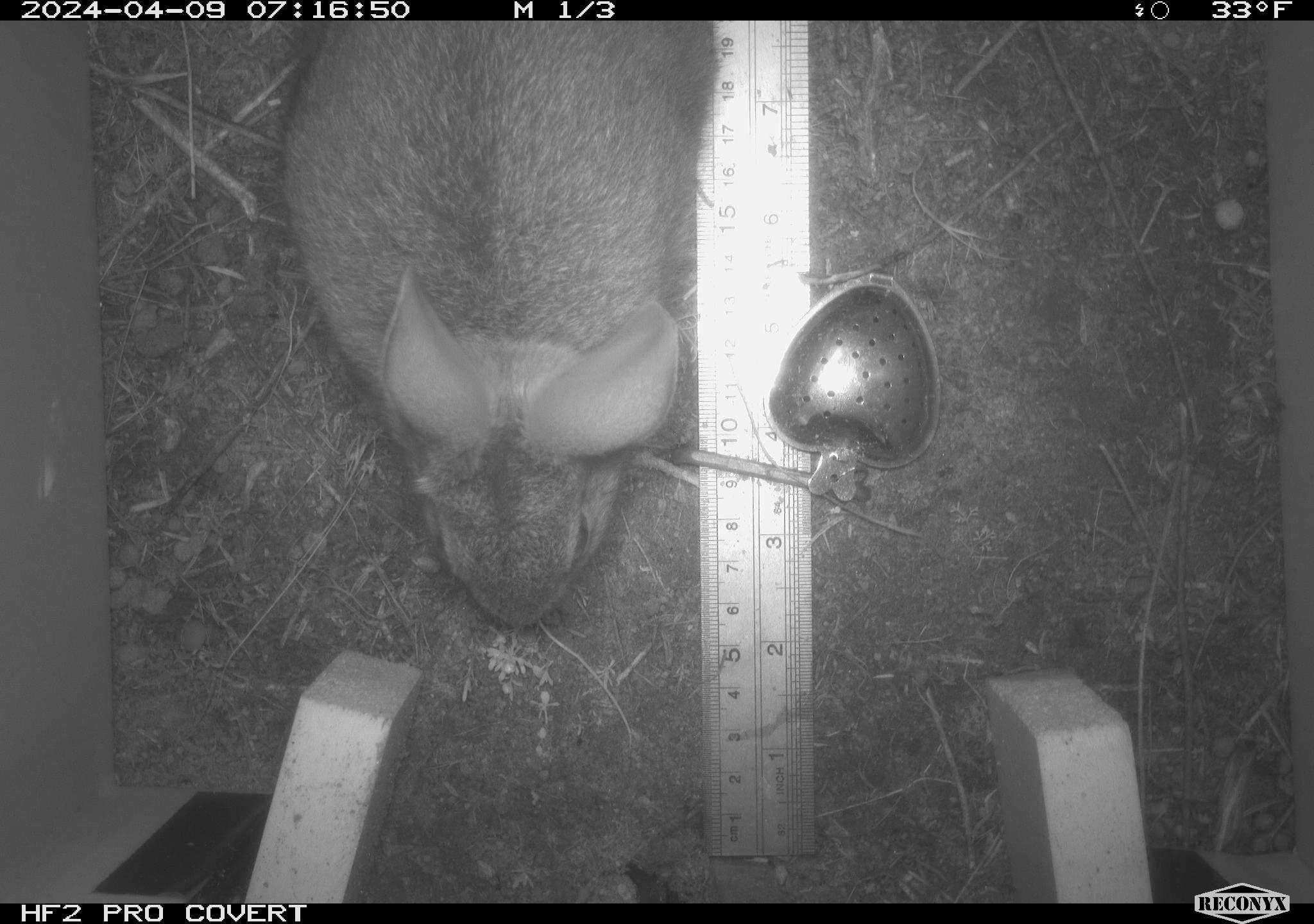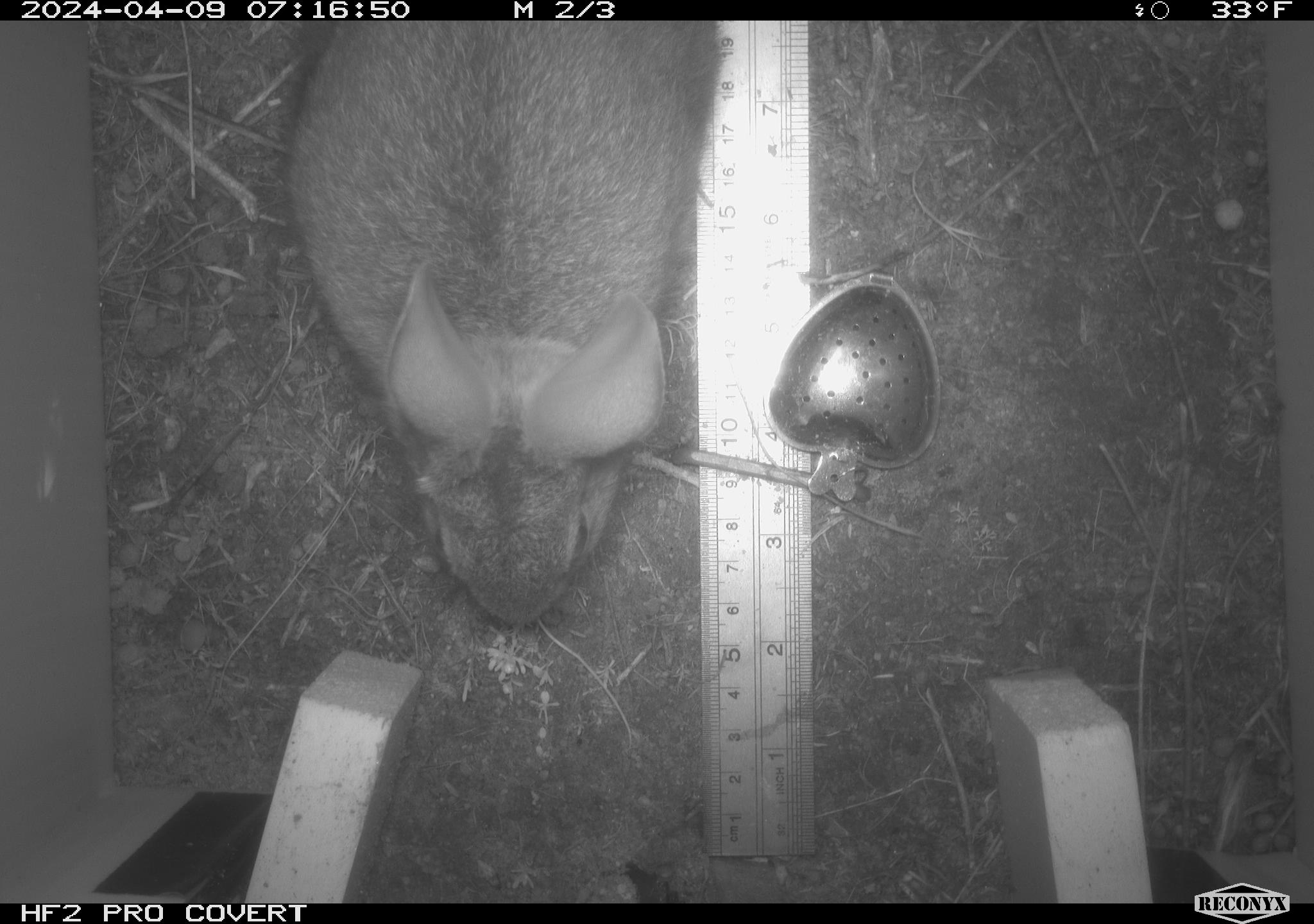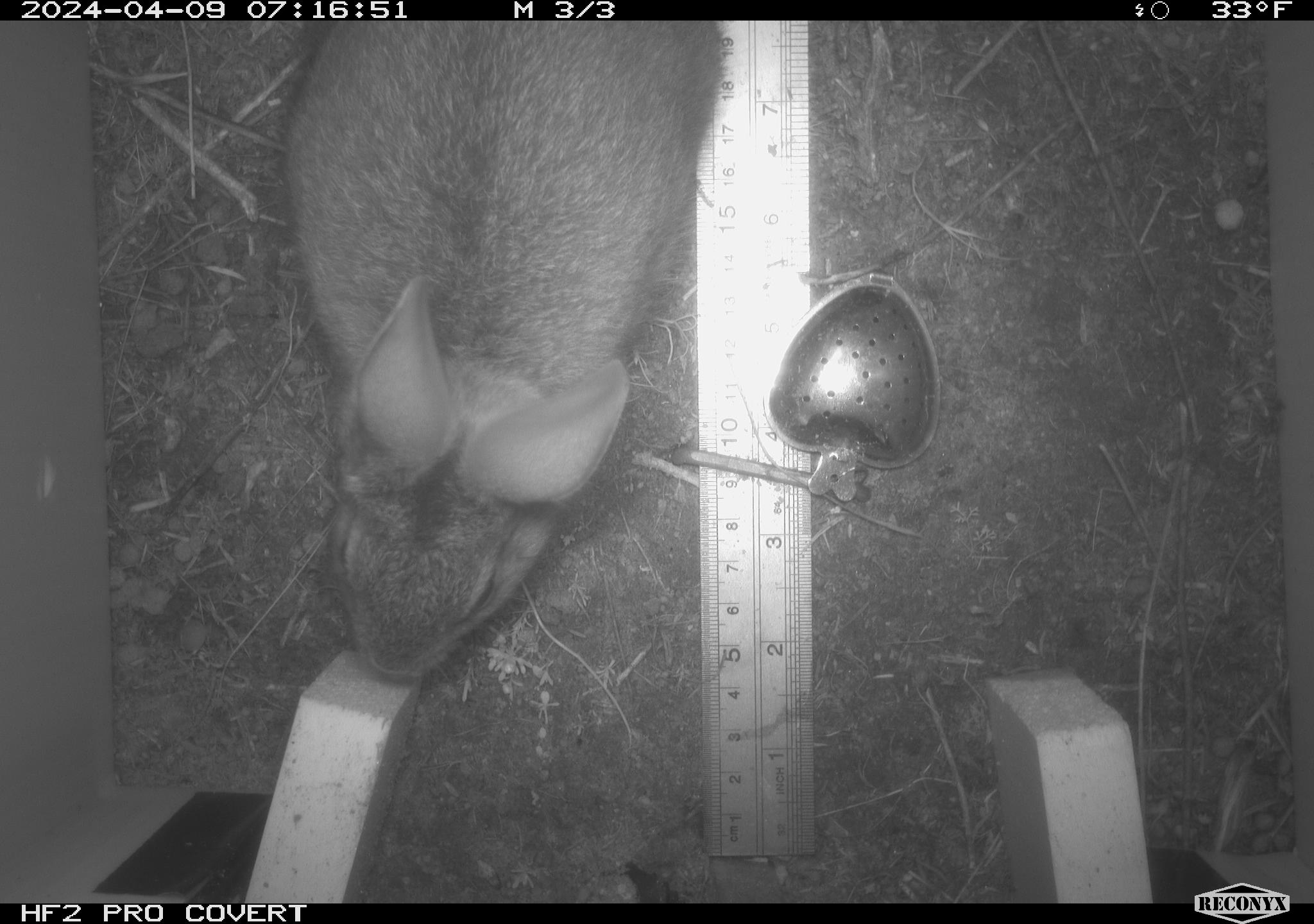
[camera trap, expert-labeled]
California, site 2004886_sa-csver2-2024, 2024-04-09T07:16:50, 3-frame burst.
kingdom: Animalia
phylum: Chordata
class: Mammalia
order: Lagomorpha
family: Leporidae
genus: Sylvilagus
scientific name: Sylvilagus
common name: cottontail rabbits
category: sylvilagus species